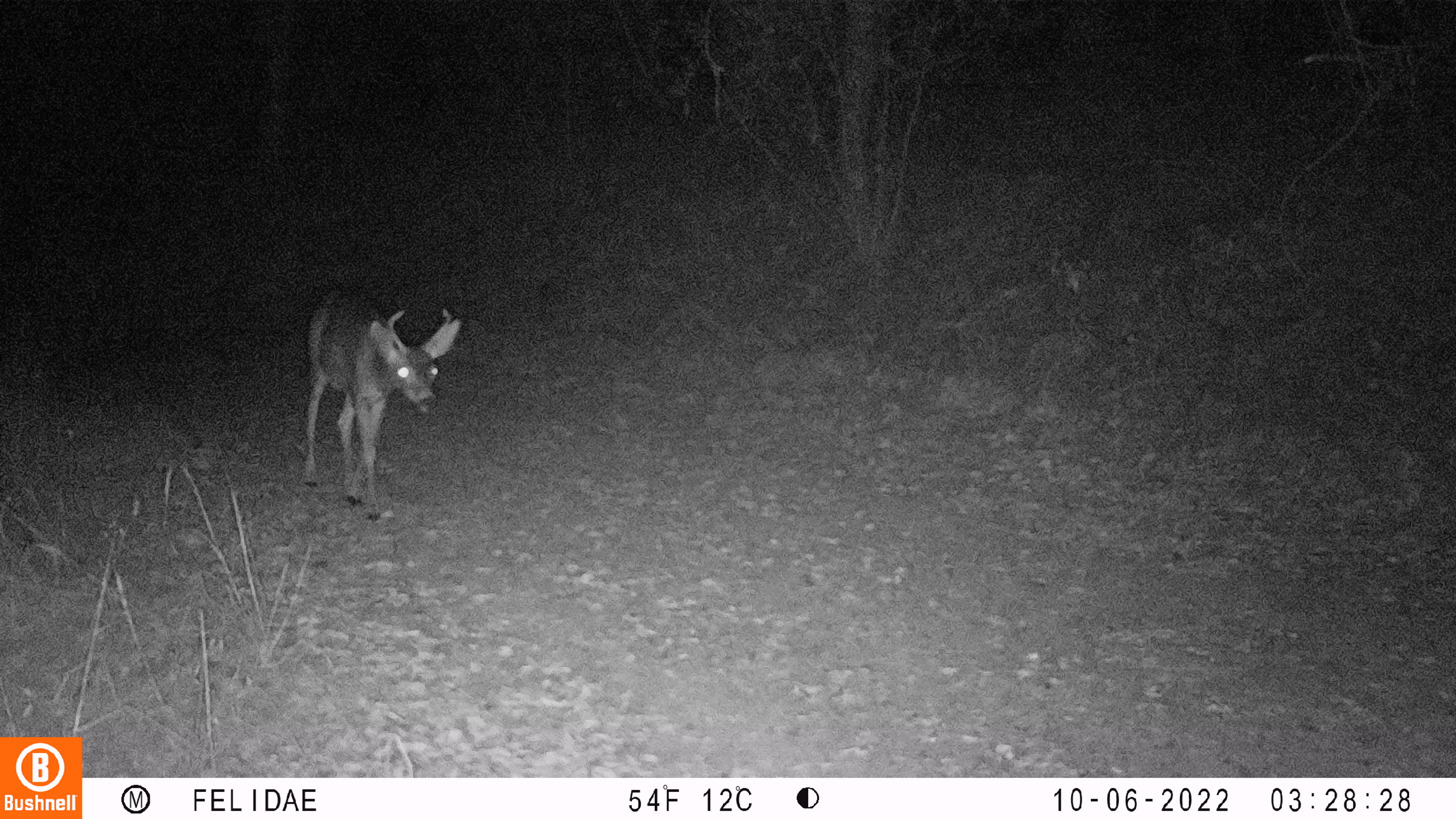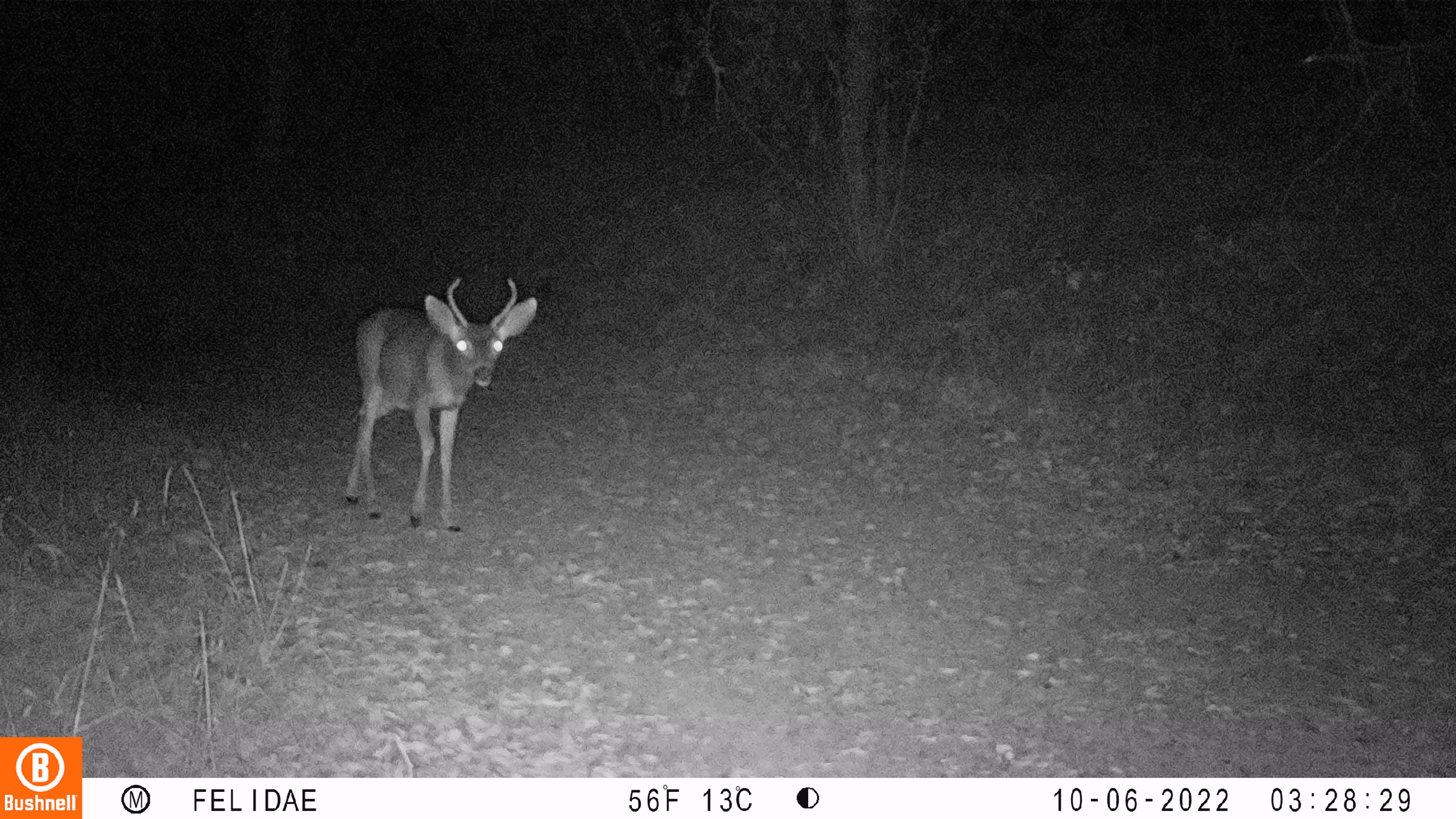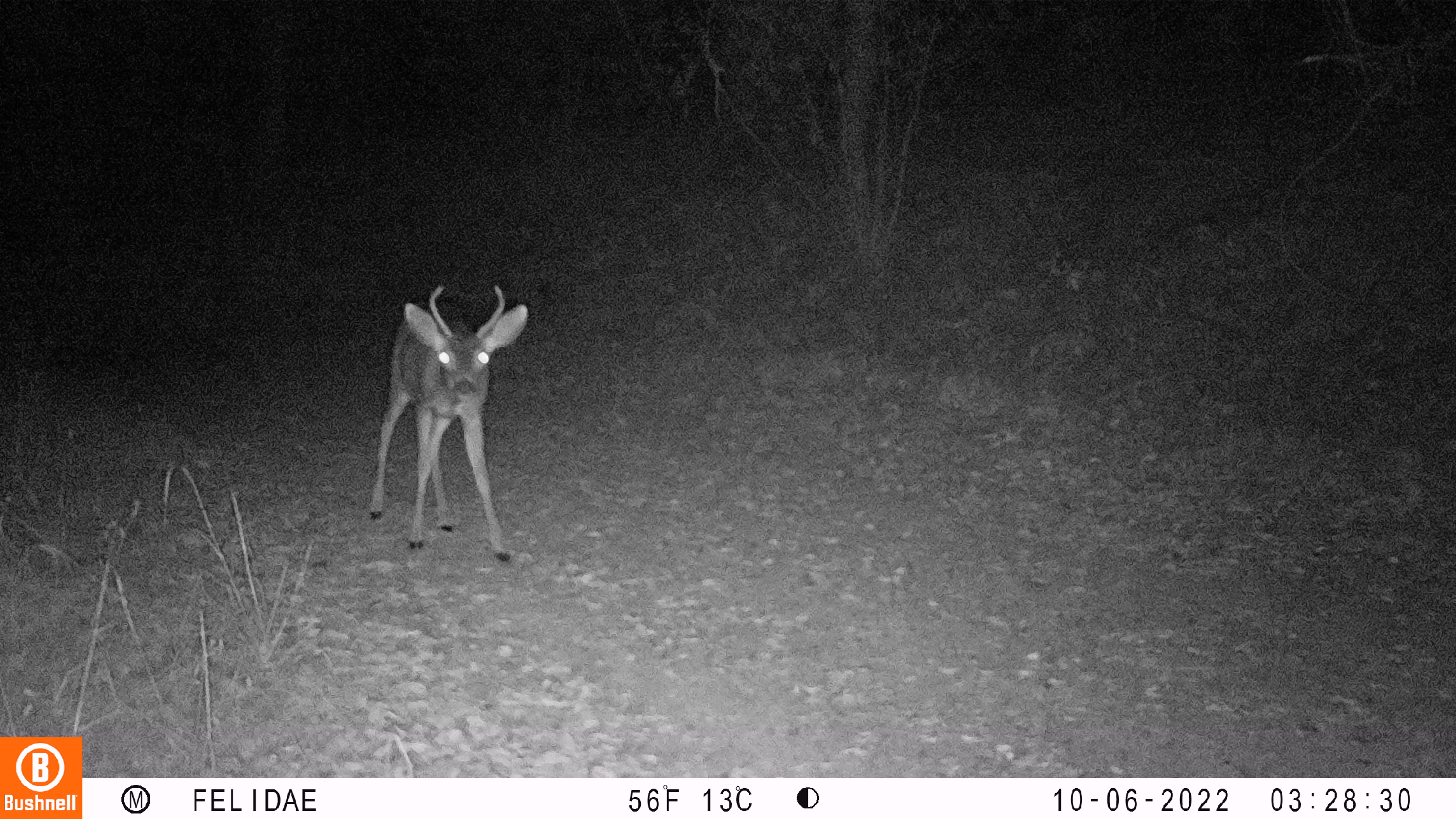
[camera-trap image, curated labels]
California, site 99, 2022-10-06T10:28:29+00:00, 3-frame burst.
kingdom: Animalia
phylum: Chordata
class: Mammalia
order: Artiodactyla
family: Cervidae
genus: Odocoileus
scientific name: Odocoileus hemionus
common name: mule deer